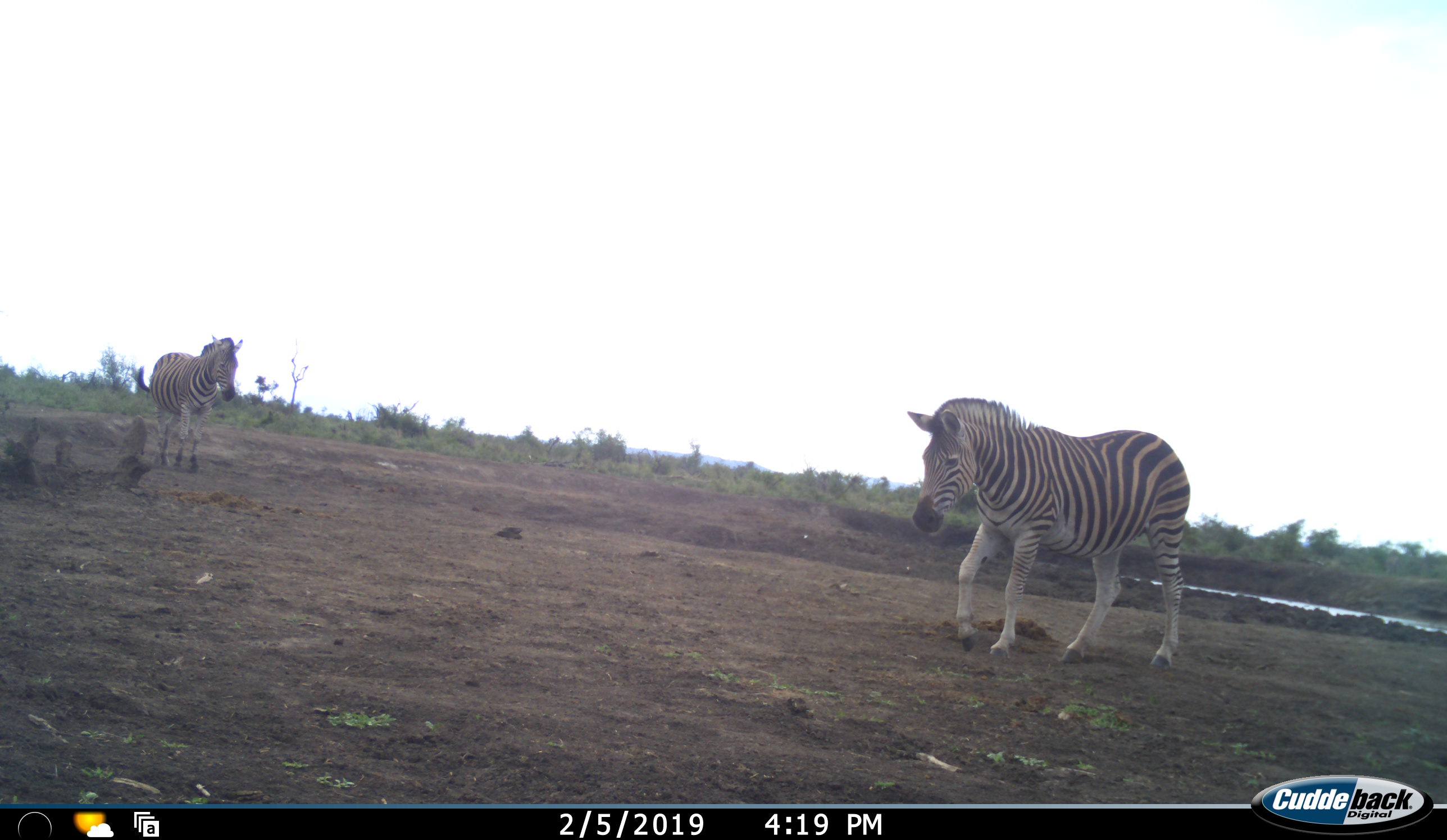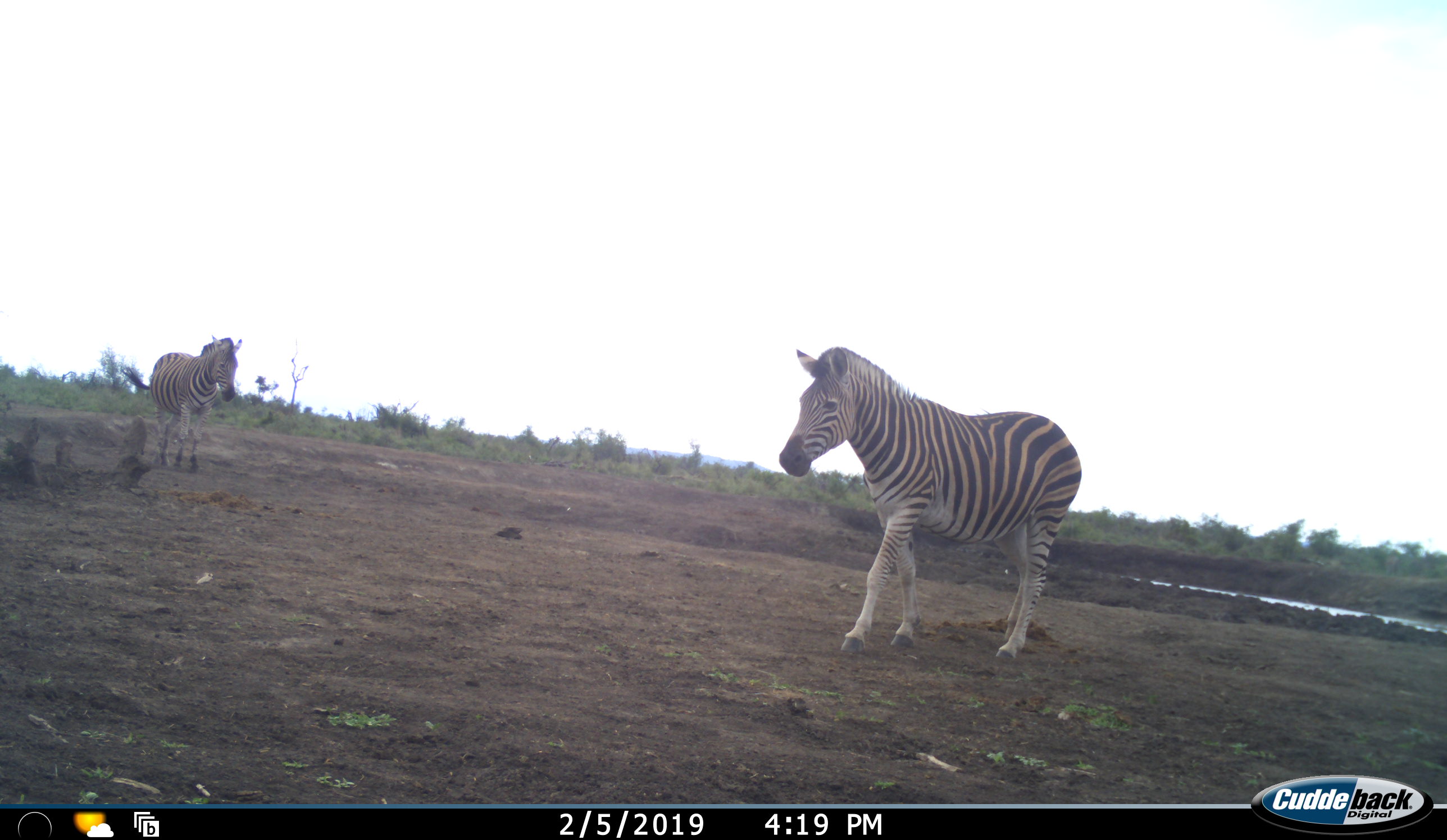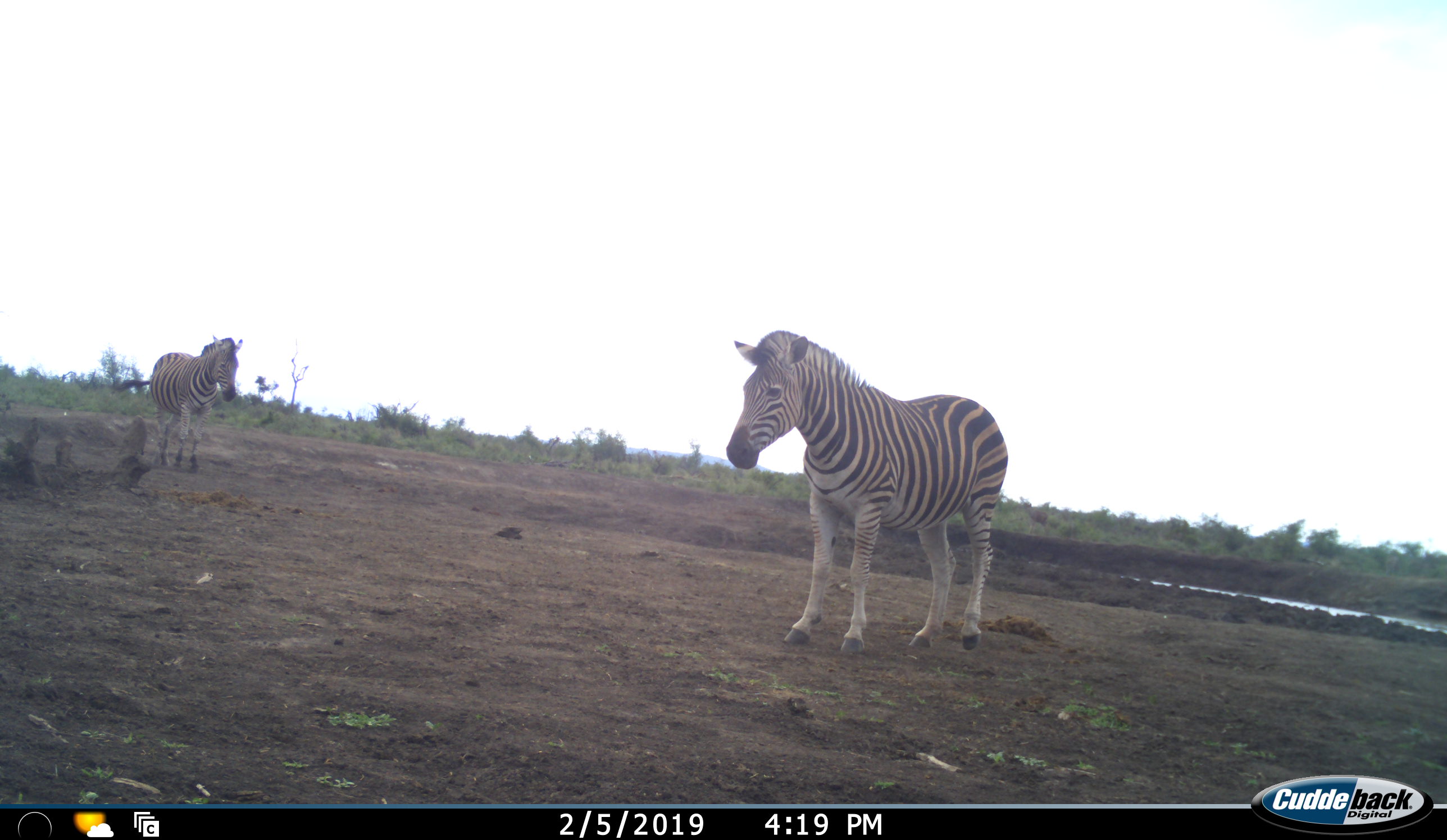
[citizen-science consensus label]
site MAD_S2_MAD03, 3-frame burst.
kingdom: Animalia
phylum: Chordata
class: Mammalia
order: Perissodactyla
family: Equidae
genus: Equus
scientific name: Equus quagga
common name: plains zebra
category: zebraplains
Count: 2.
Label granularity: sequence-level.